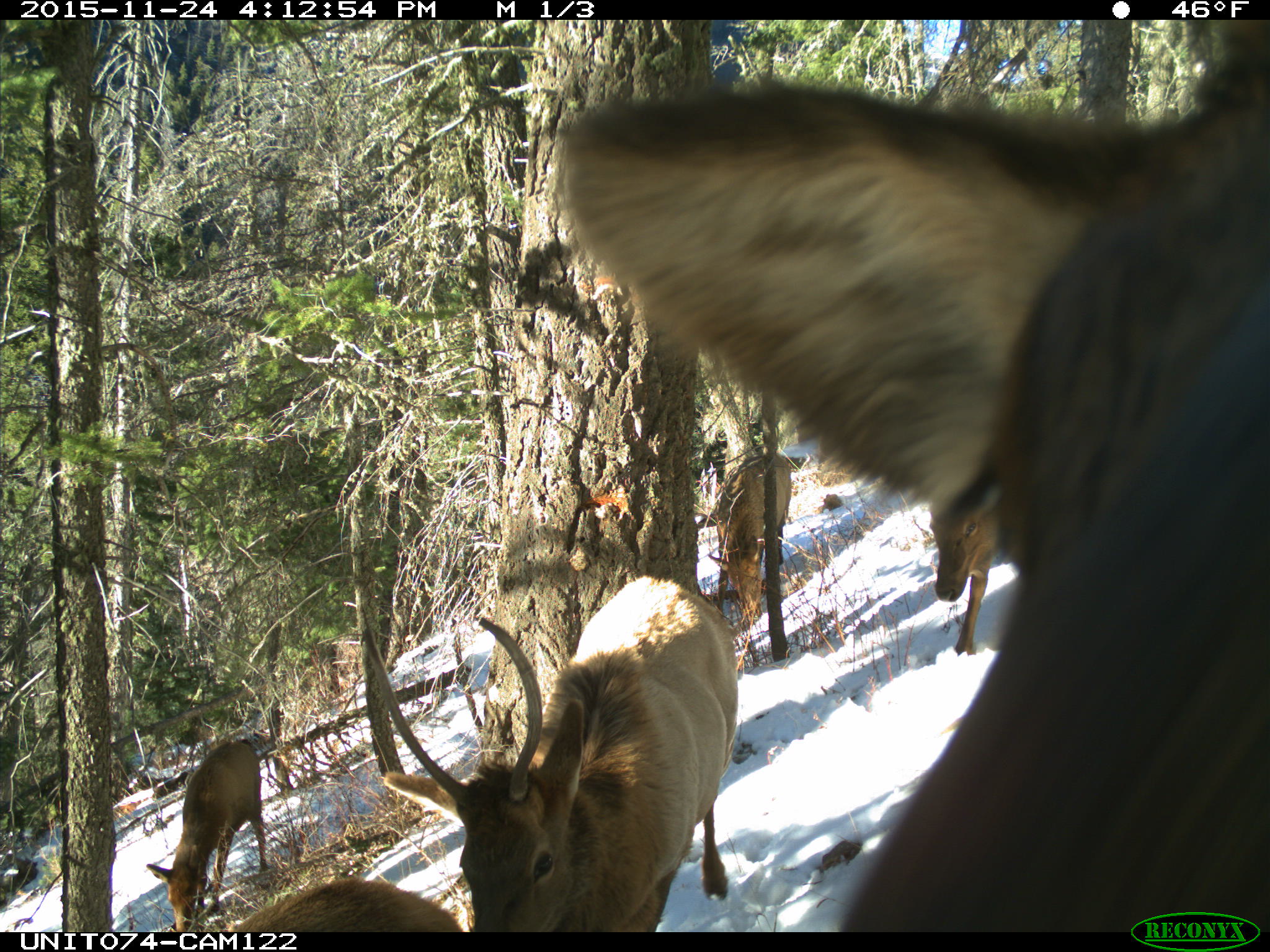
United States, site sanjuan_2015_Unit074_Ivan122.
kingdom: Animalia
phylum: Chordata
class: Mammalia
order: Artiodactyla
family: Cervidae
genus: Cervus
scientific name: Cervus elaphus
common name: red deer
Cervus elaphus (red deer).